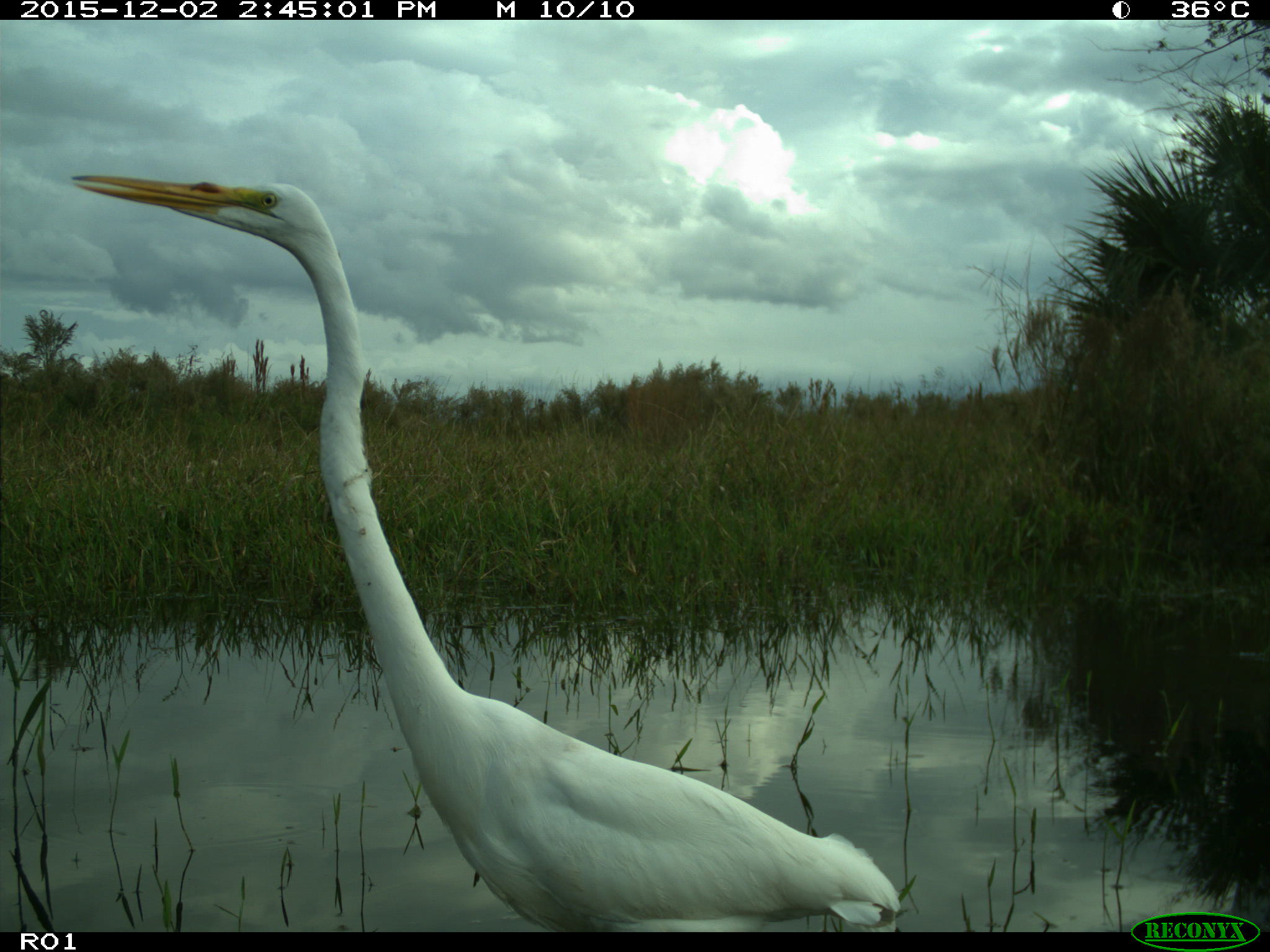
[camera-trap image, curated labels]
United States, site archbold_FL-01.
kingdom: Animalia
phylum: Chordata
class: Aves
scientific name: Aves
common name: birds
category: unidentified bird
Unidentified bird (birds) (Aves).